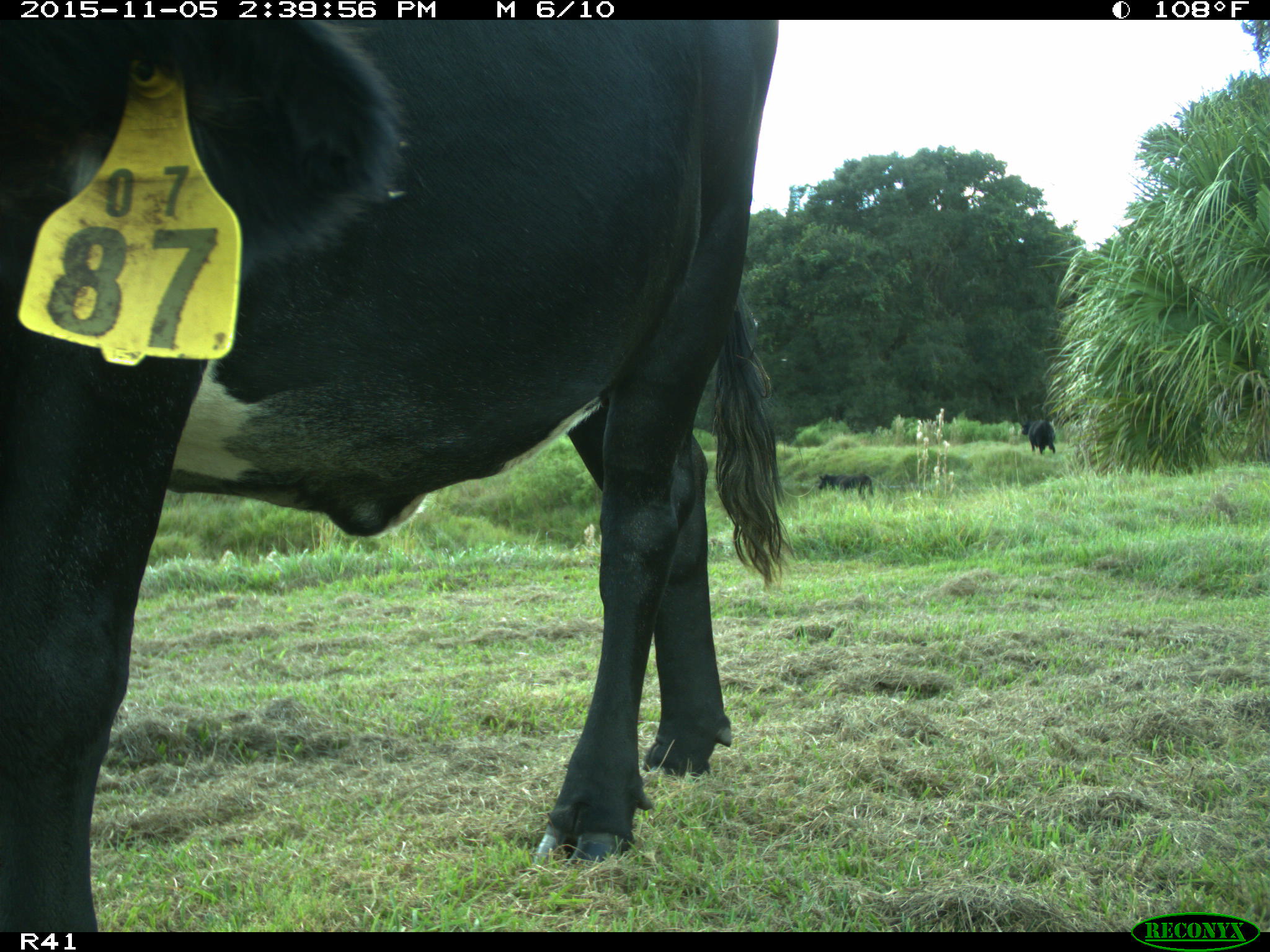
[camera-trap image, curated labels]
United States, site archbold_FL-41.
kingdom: Animalia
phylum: Chordata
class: Mammalia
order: Artiodactyla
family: Bovidae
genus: Bos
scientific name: Bos taurus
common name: domestic cow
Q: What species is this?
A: Bos taurus (domestic cow).